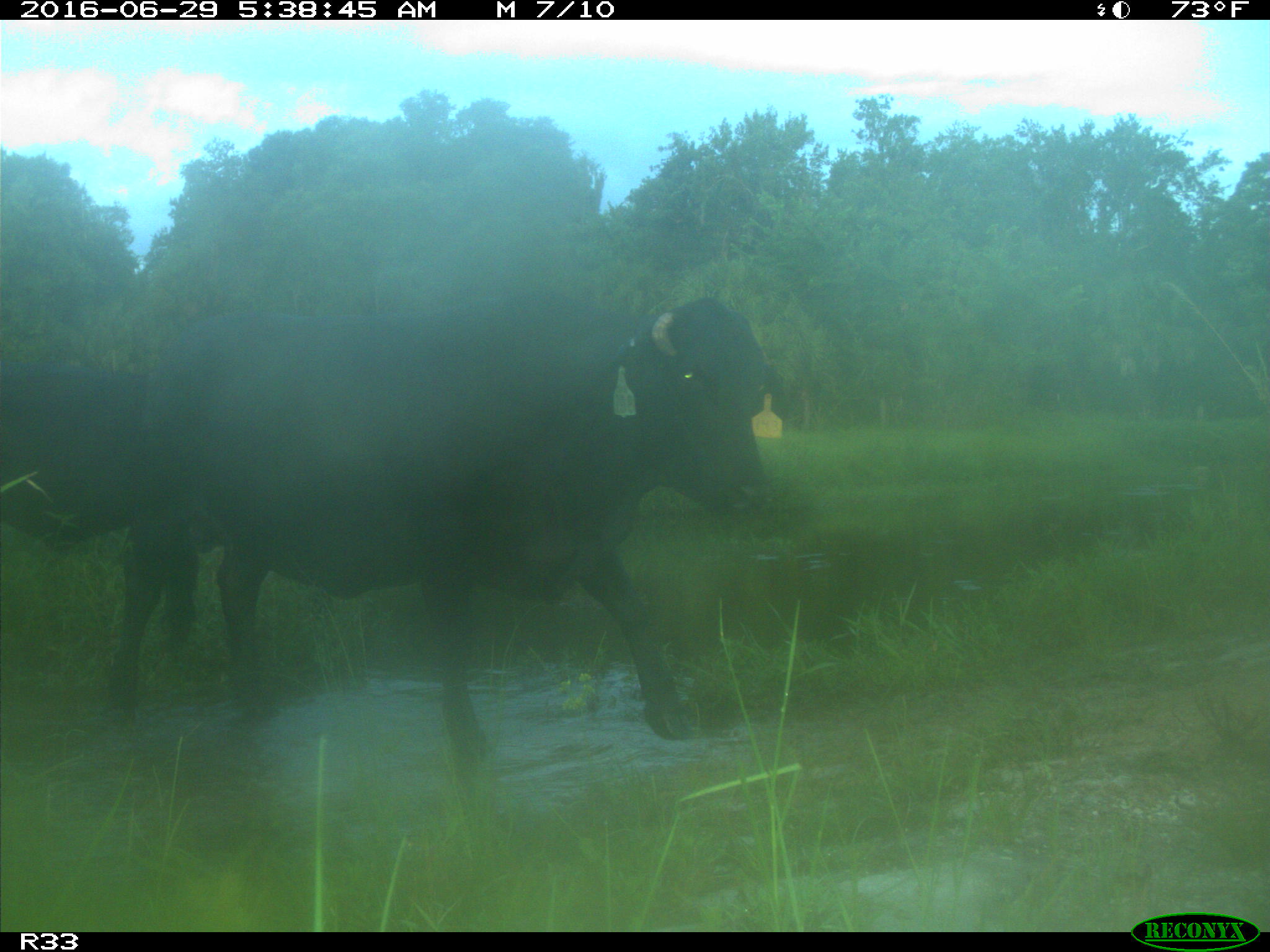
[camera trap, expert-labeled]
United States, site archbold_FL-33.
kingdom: Animalia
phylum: Chordata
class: Mammalia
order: Artiodactyla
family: Bovidae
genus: Bos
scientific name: Bos taurus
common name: domestic cow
Bos taurus (domestic cow).